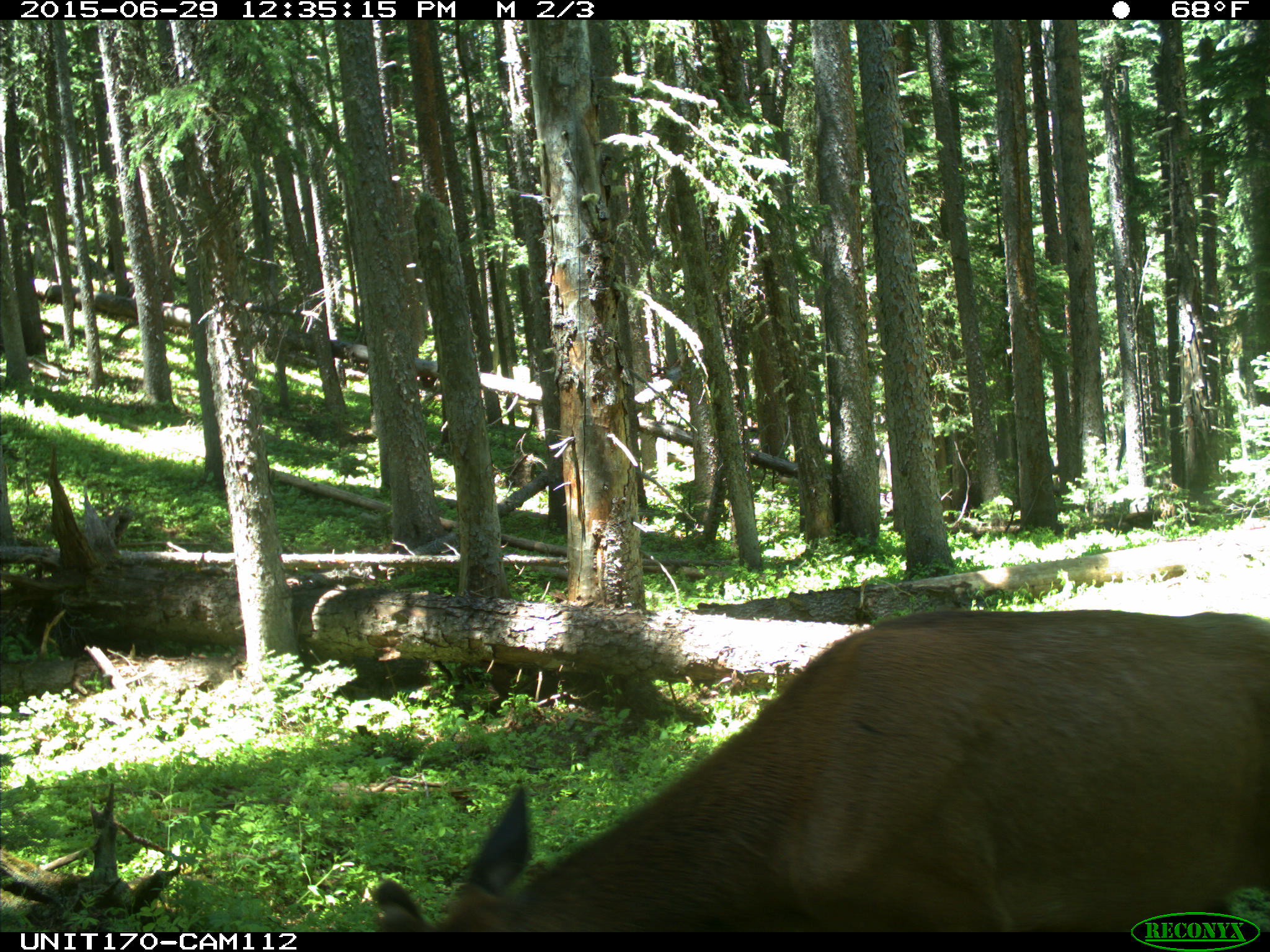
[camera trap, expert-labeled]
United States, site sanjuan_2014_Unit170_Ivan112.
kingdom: Animalia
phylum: Chordata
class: Mammalia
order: Artiodactyla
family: Cervidae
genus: Cervus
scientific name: Cervus elaphus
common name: red deer